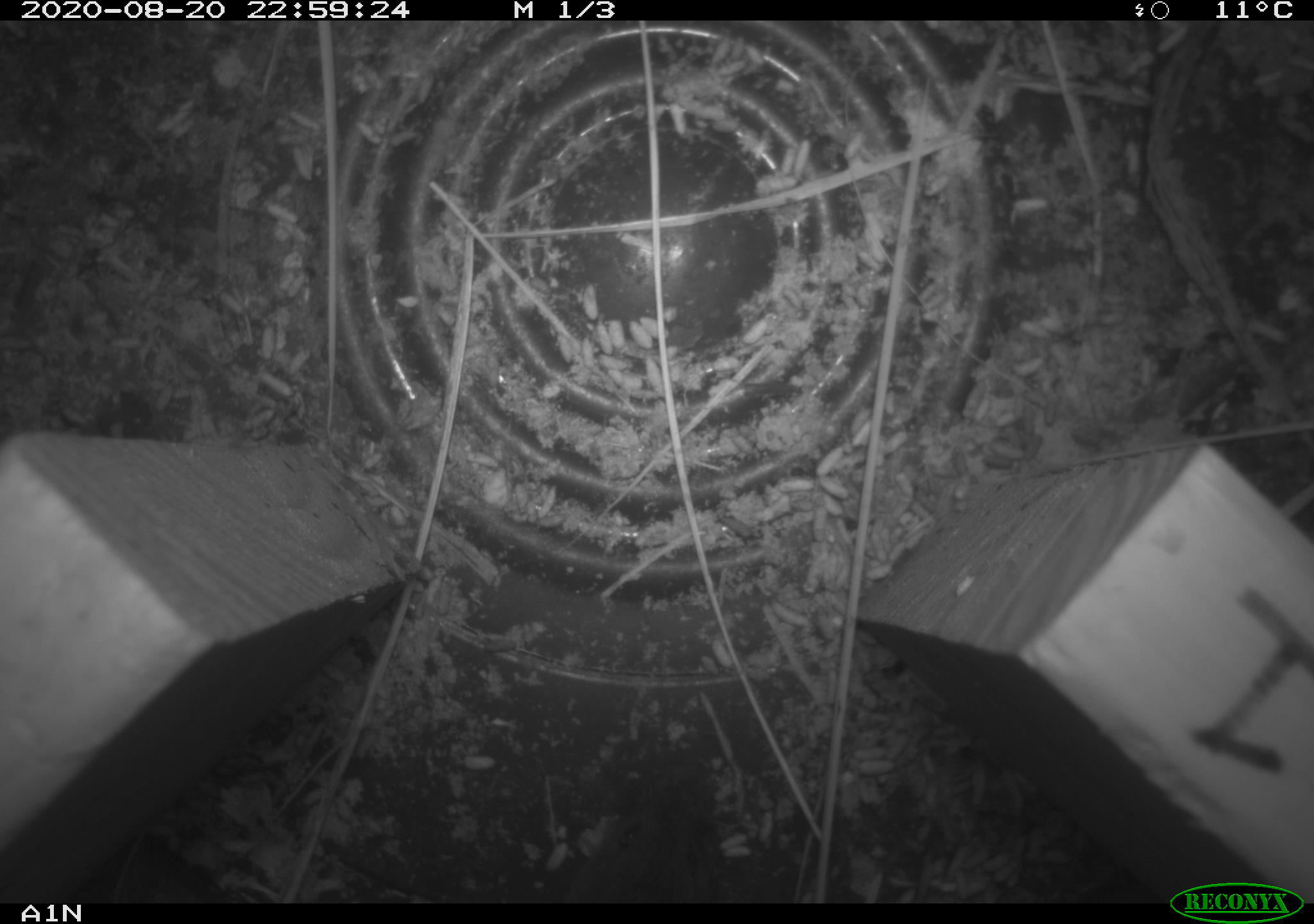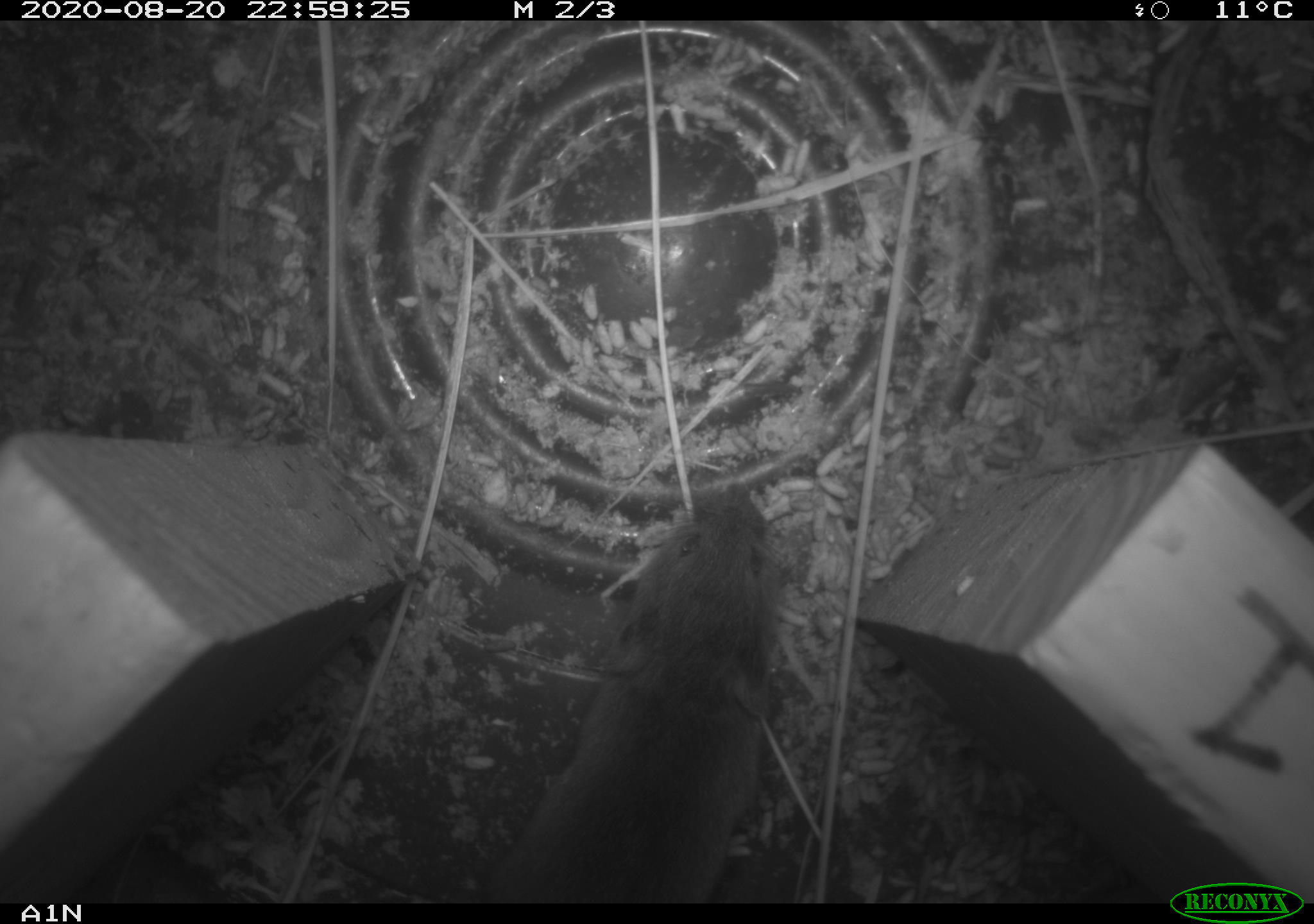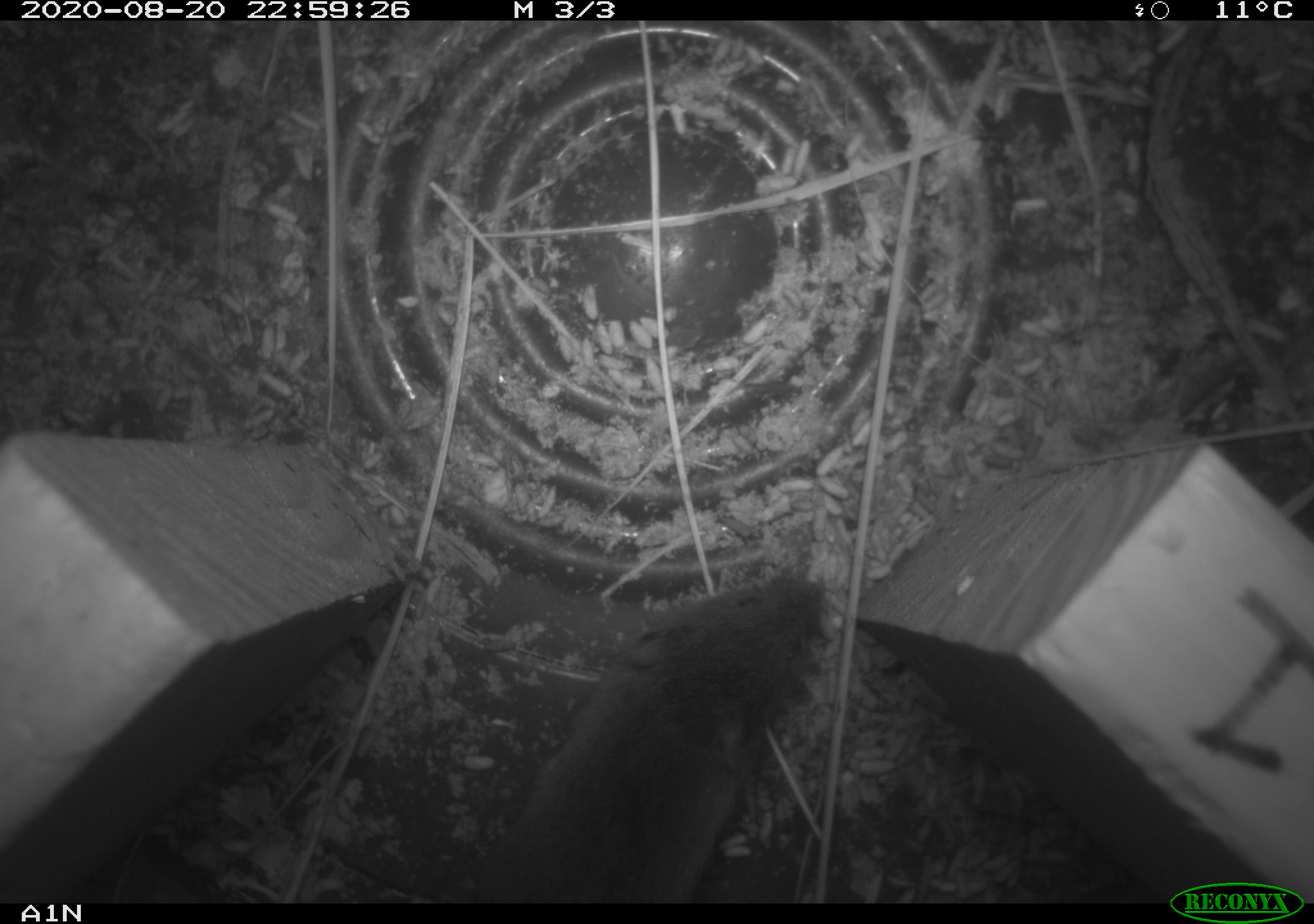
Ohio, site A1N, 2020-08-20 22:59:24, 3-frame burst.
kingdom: Animalia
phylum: Chordata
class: Mammalia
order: Rodentia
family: Cricetidae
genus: Microtus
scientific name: Microtus pennsylvanicus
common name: meadow vole